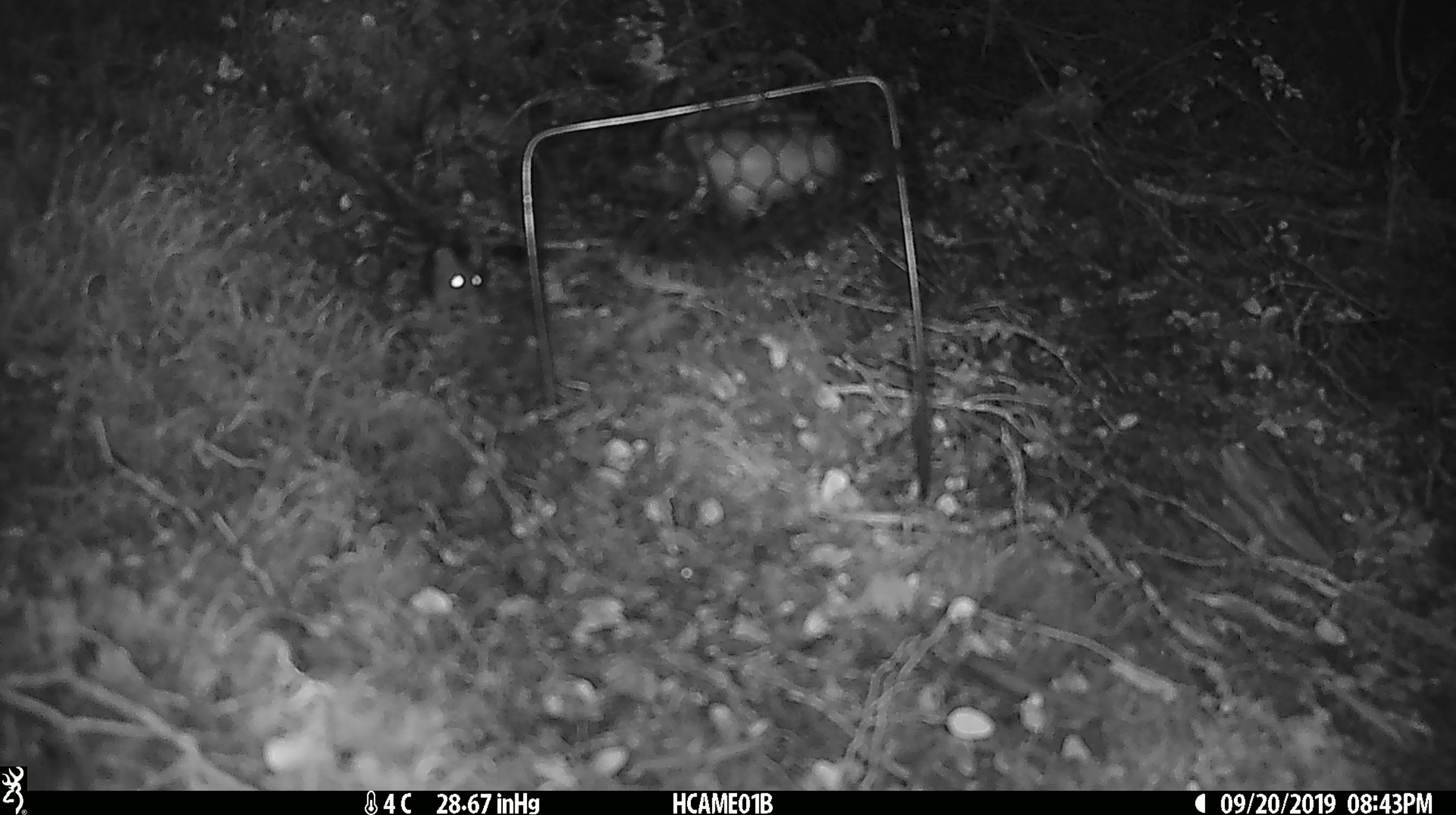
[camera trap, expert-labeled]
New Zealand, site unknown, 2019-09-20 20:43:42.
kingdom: Animalia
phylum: Chordata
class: Mammalia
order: Rodentia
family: Muridae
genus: Mus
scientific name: Mus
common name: mouse